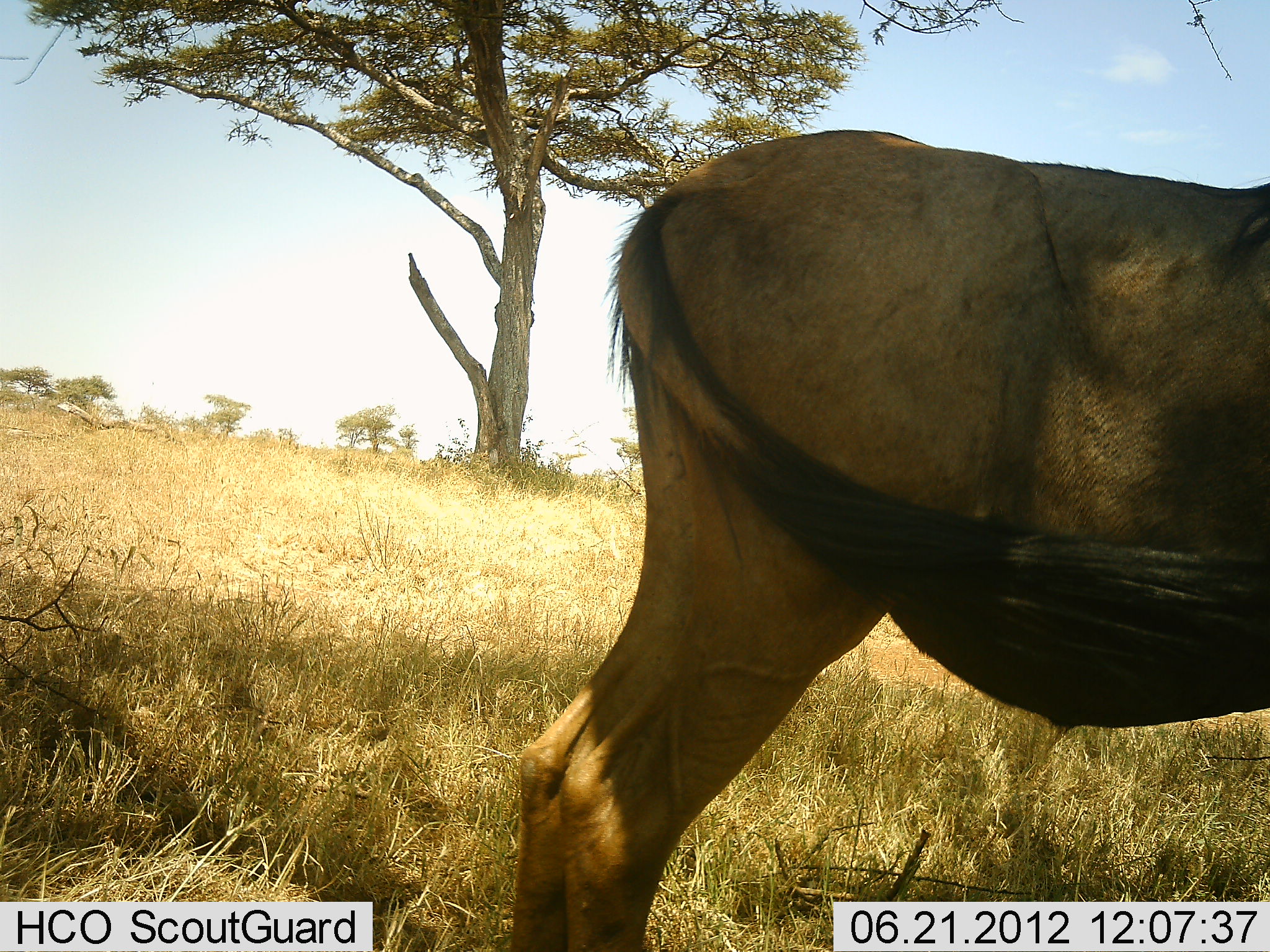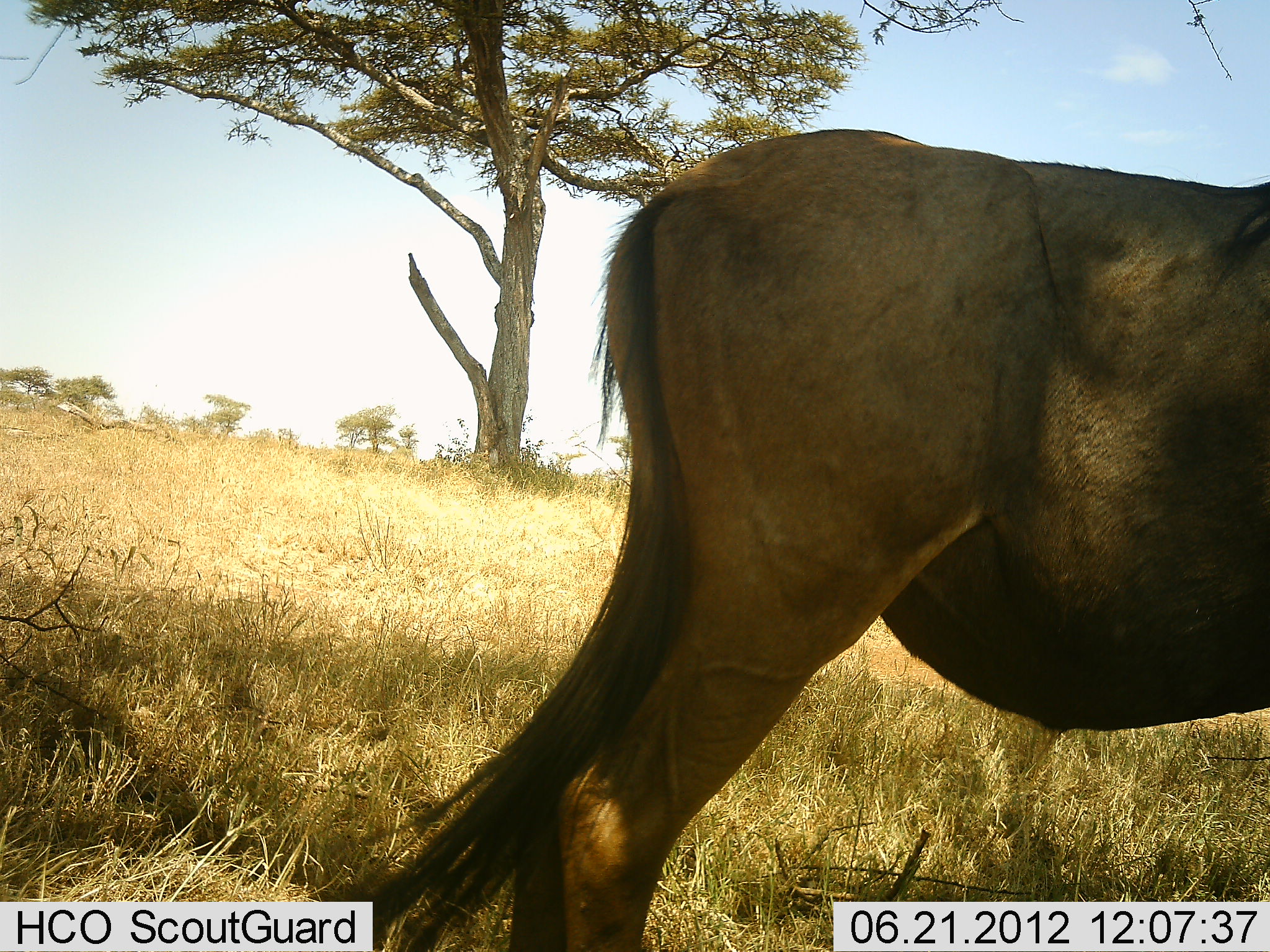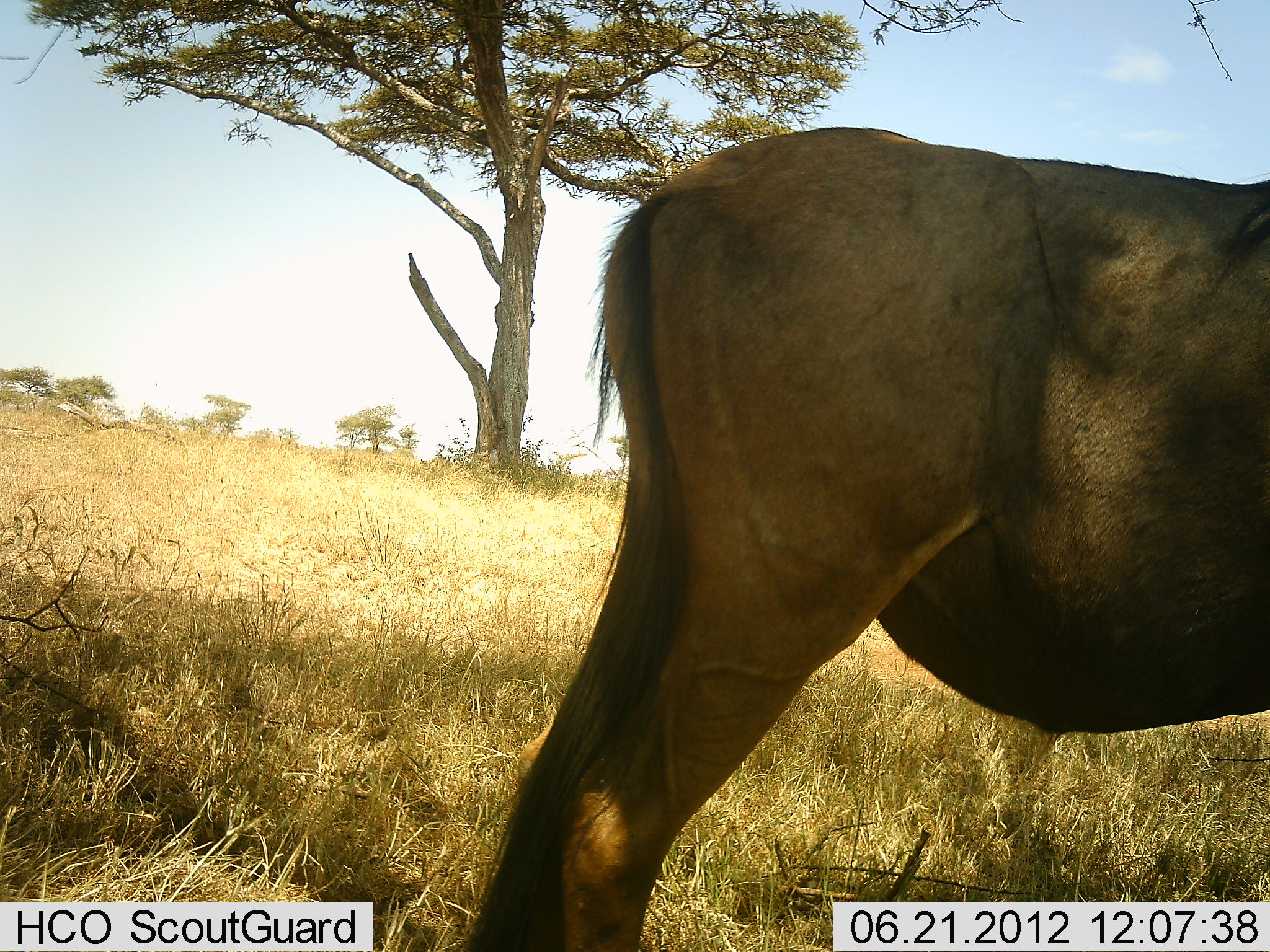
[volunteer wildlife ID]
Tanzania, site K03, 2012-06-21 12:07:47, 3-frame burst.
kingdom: Animalia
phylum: Chordata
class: Mammalia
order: Artiodactyla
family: Bovidae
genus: Connochaetes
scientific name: Connochaetes taurinus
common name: blue wildebeest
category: wildebeest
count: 1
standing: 100%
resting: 0%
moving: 0%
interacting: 0%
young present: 0%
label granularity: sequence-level